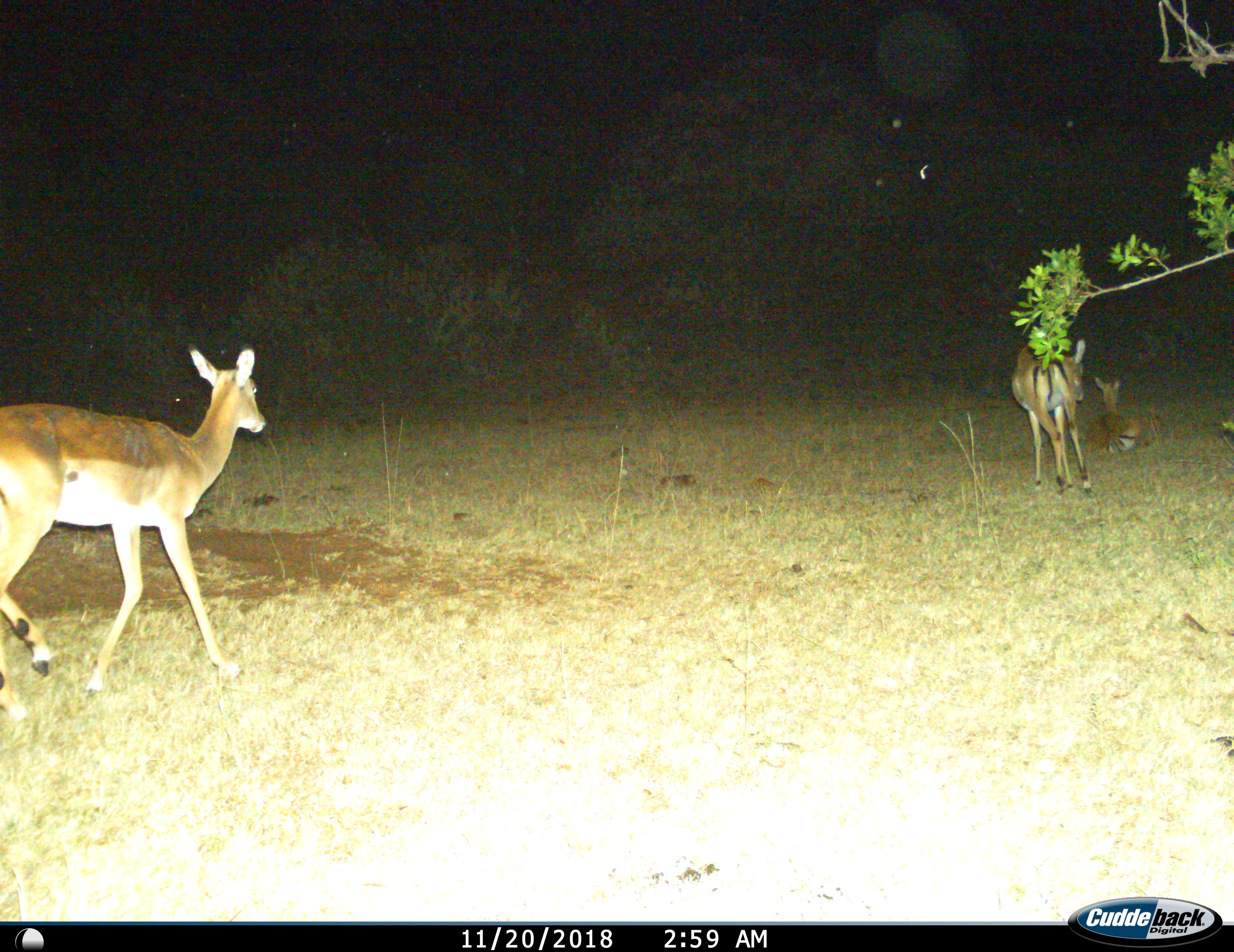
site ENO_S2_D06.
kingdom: Animalia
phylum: Chordata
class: Mammalia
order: Artiodactyla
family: Bovidae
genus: Aepyceros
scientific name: Aepyceros melampus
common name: impala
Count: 3.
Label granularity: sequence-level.